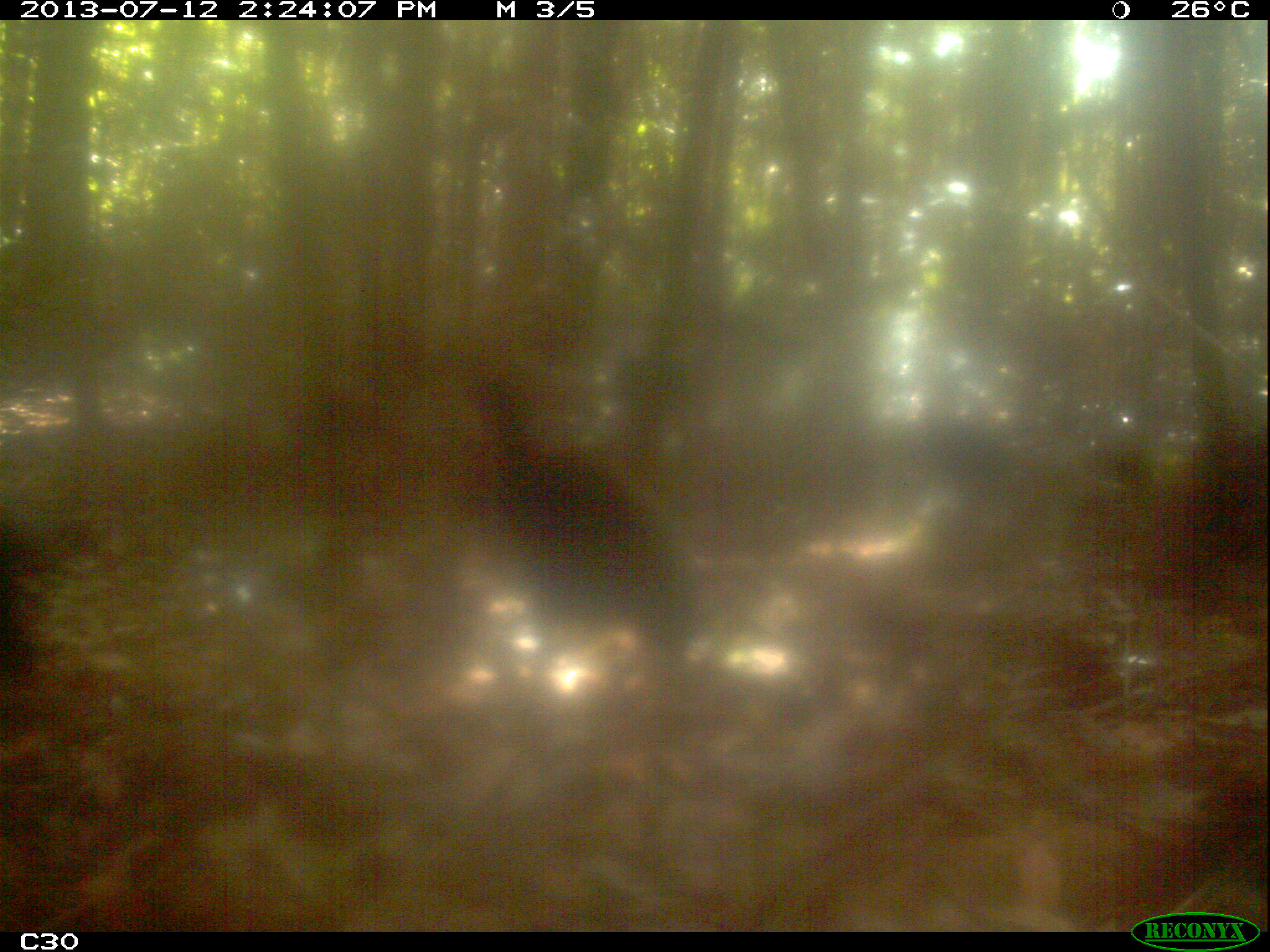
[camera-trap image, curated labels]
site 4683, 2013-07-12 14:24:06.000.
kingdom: Animalia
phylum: Chordata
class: Aves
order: Gruiformes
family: Psophiidae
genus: Psophia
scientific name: Psophia crepitans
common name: gray-winged trumpeter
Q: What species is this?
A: Psophia crepitans (gray-winged trumpeter).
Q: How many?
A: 3.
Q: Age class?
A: Adult.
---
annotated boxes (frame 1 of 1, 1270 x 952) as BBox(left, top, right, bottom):
psophia crepitans: BBox(457, 366, 717, 679)